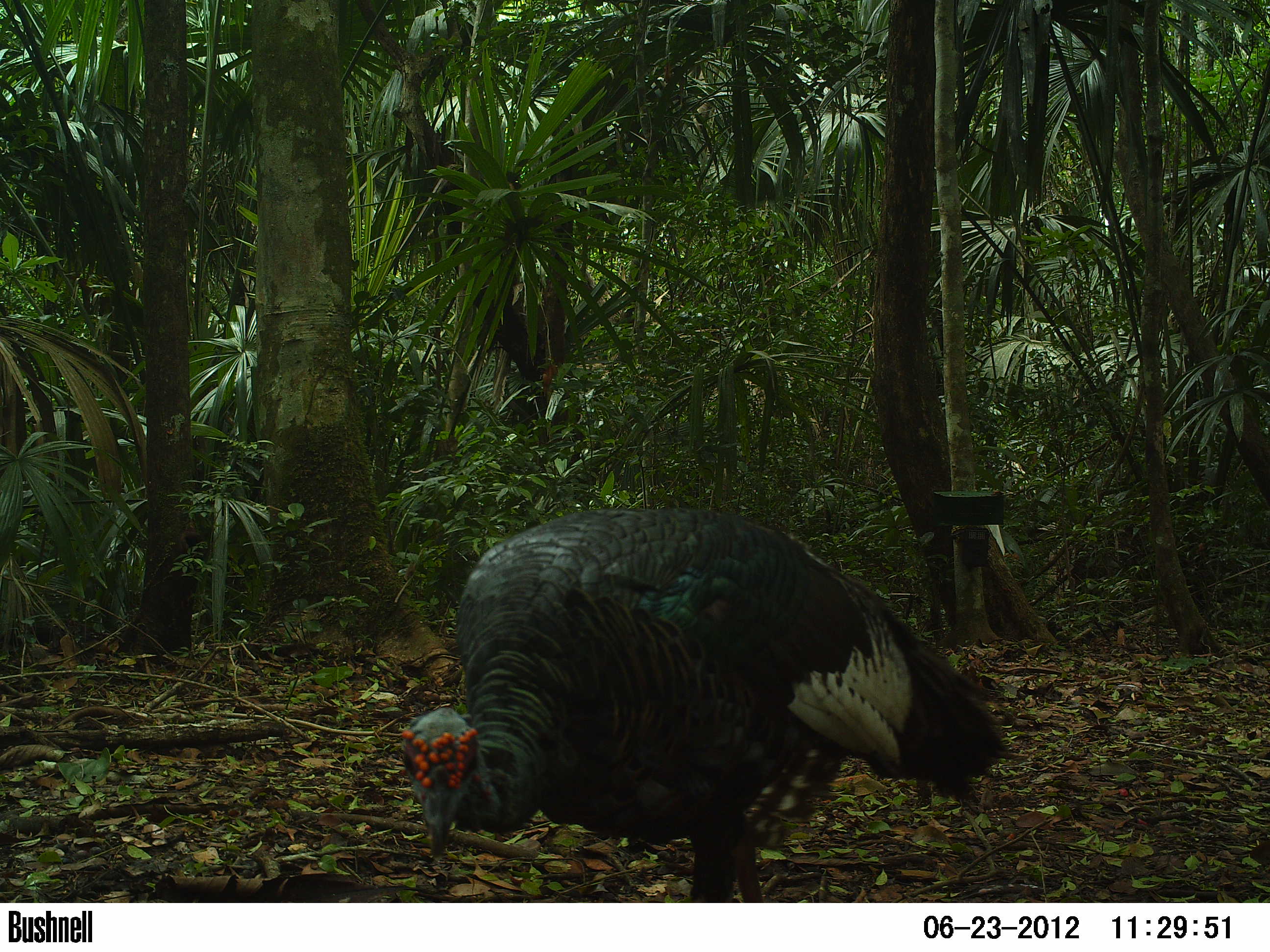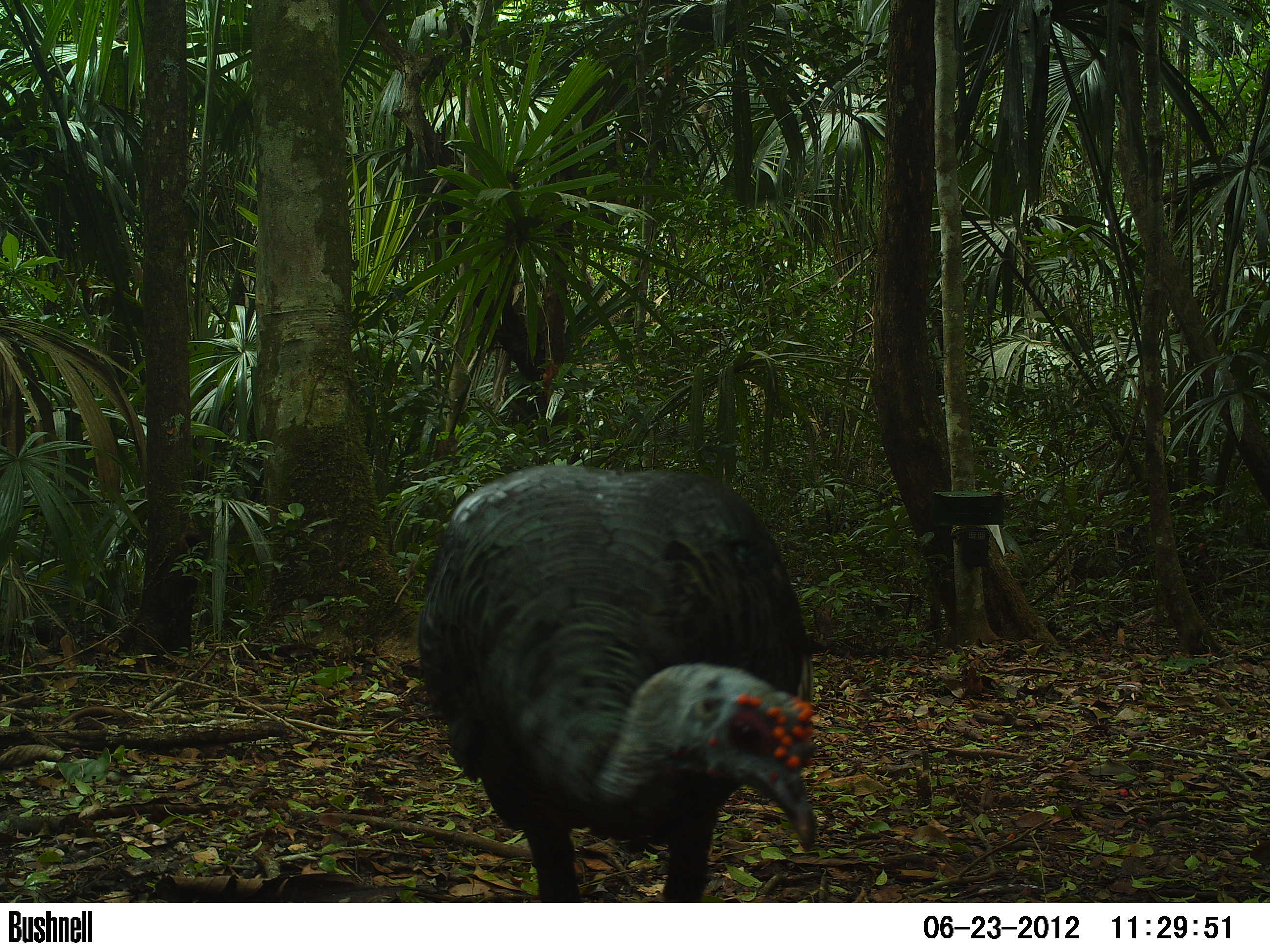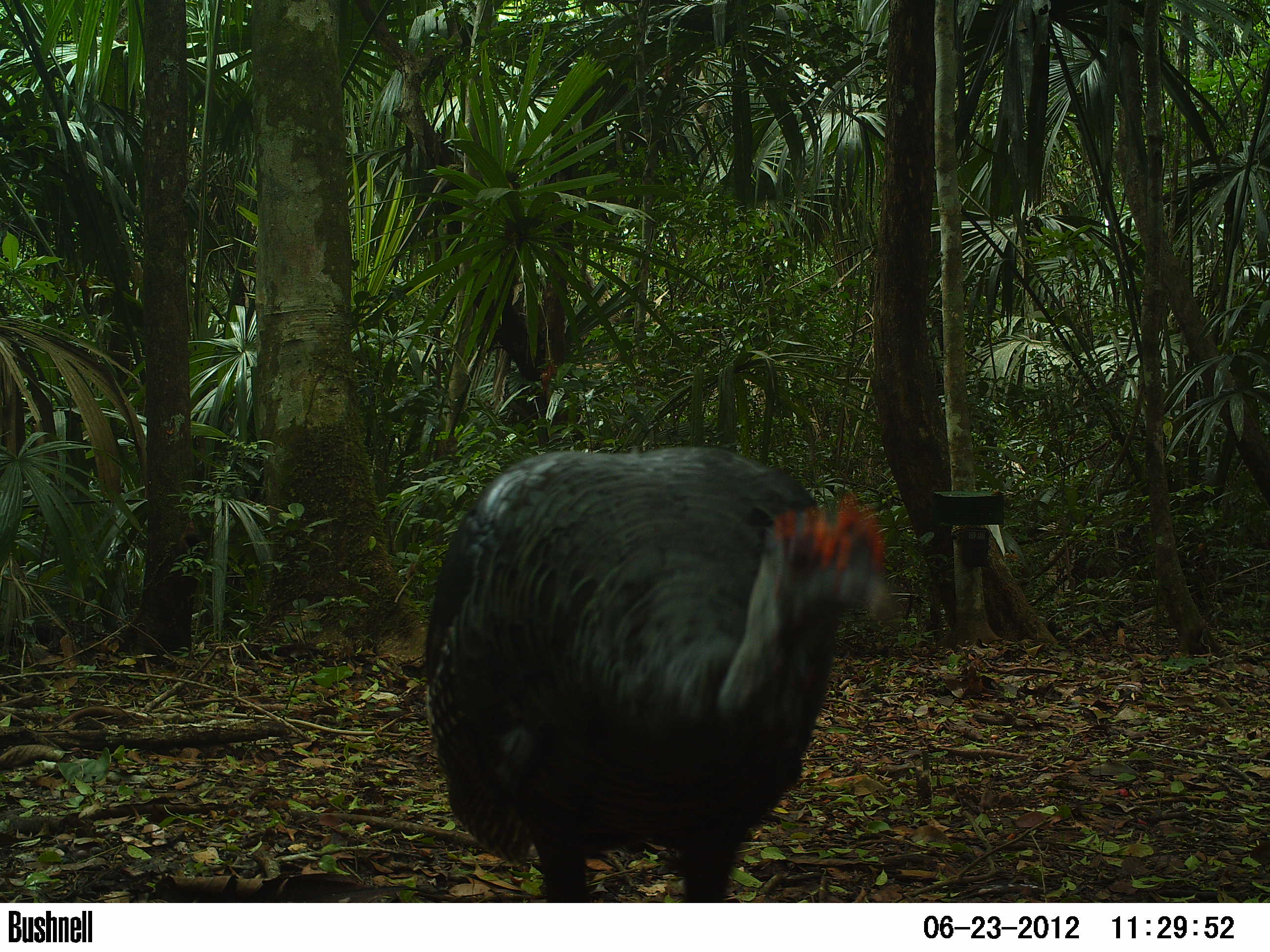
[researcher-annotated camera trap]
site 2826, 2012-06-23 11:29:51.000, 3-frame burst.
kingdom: Animalia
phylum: Chordata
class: Aves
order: Galliformes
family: Phasianidae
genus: Meleagris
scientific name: Meleagris ocellata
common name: ocellated turkey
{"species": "Meleagris ocellata (ocellated turkey)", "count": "1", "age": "adult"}